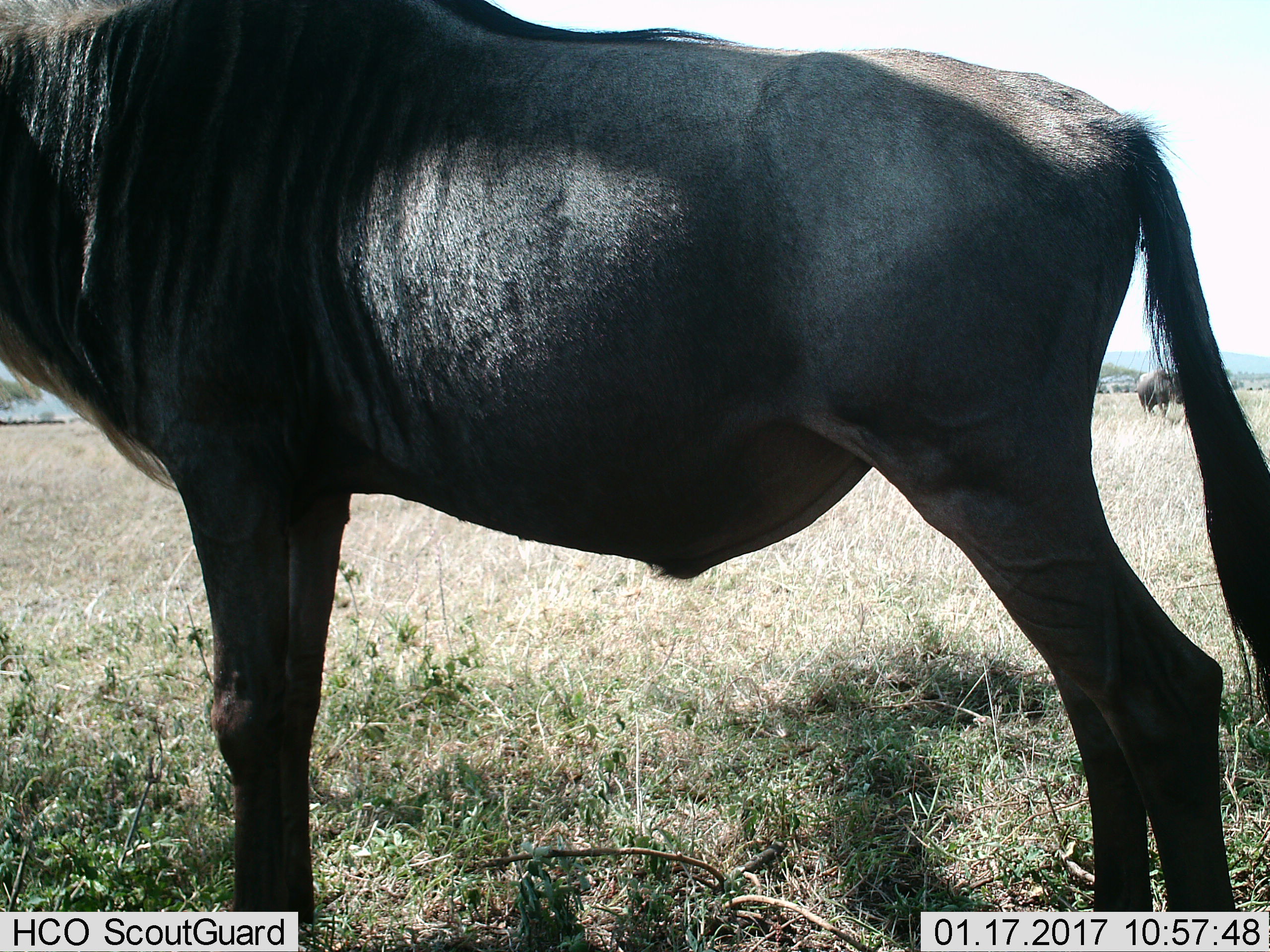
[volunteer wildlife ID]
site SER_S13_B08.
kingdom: Animalia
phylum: Chordata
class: Mammalia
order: Artiodactyla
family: Bovidae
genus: Connochaetes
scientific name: Connochaetes taurinus taurinus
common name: blue wildebeest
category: wildebeestblue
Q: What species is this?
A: Wildebeestblue (blue wildebeest) (Connochaetes taurinus taurinus).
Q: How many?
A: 2.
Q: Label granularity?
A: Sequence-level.